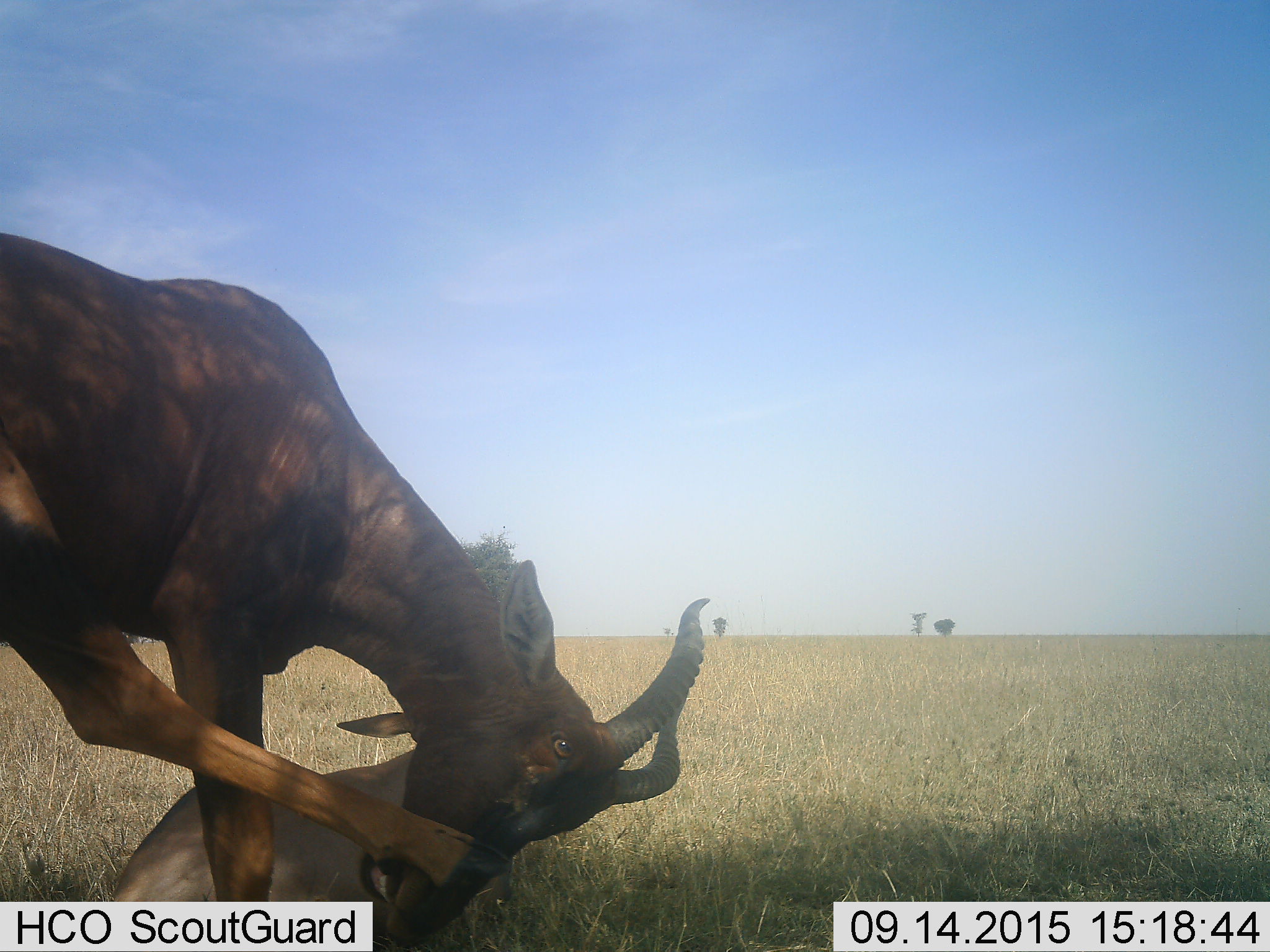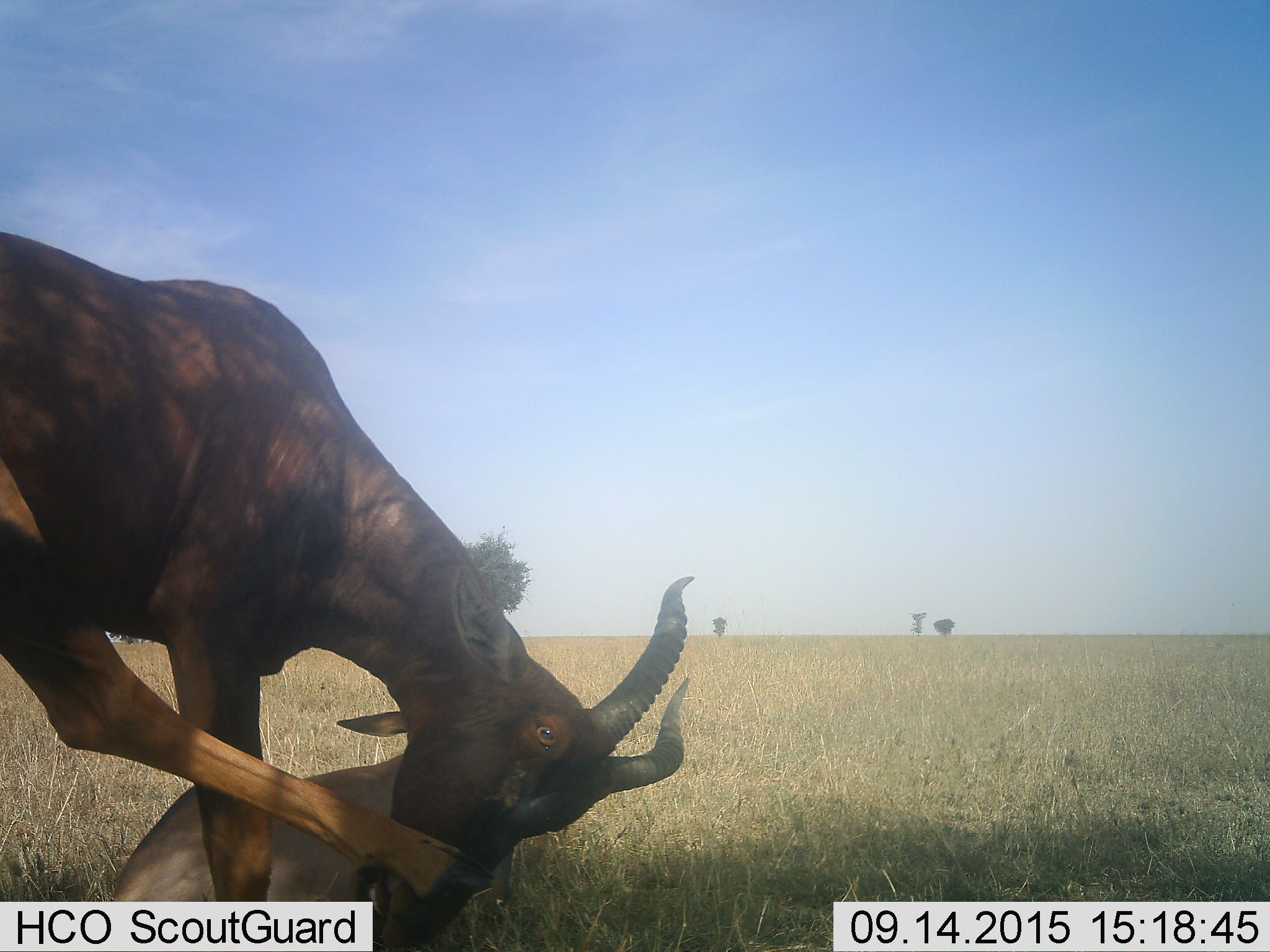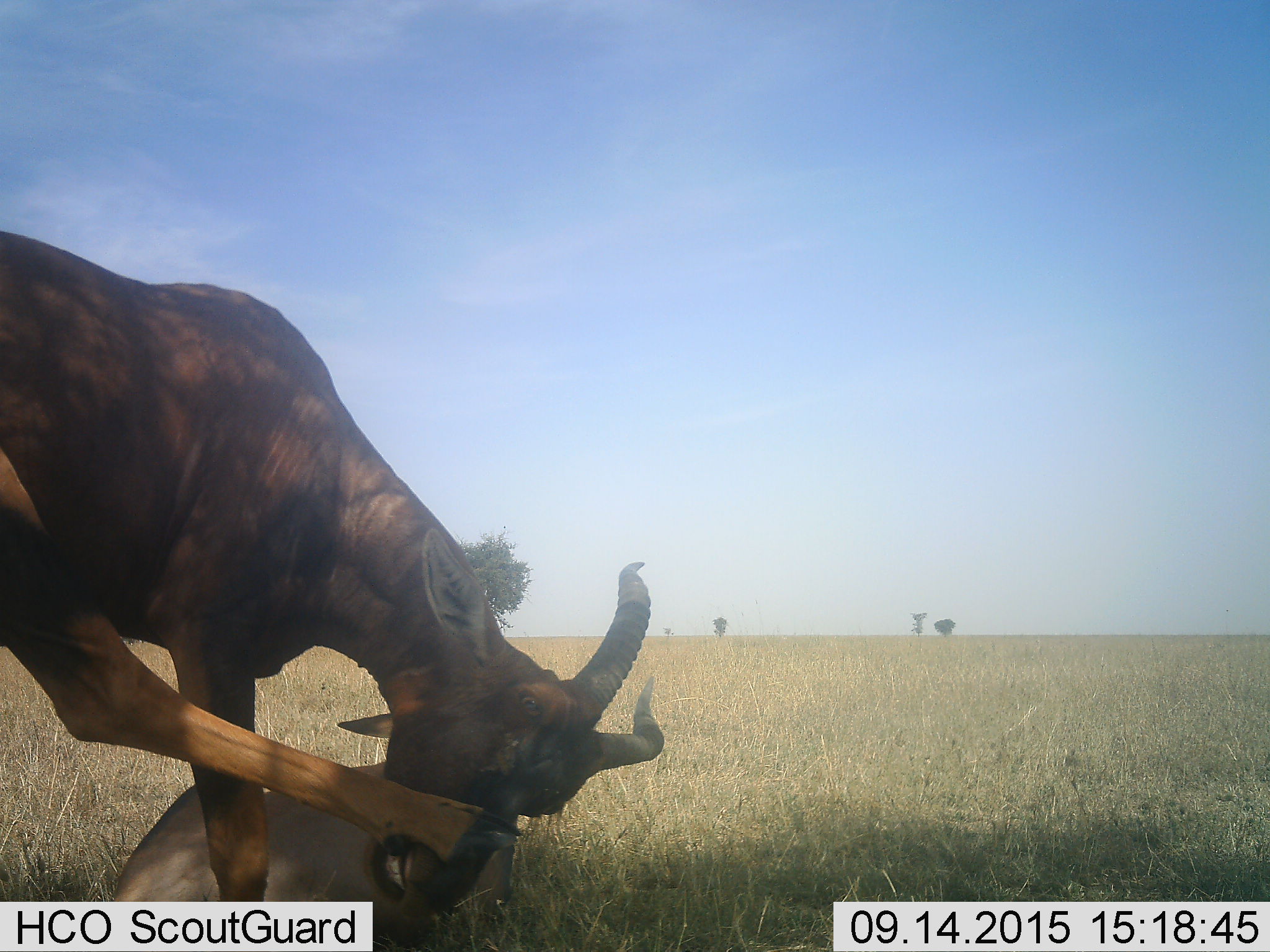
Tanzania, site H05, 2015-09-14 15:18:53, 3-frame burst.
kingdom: Animalia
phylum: Chordata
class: Mammalia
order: Artiodactyla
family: Bovidae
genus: Damaliscus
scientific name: Damaliscus lunatus jimela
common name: topi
Topi (Damaliscus lunatus jimela), count 2. Behavior (volunteer vote fractions): standing 60%, resting 60%, moving 0%, interacting 20%. Young present (vote fraction): 60%. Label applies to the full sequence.